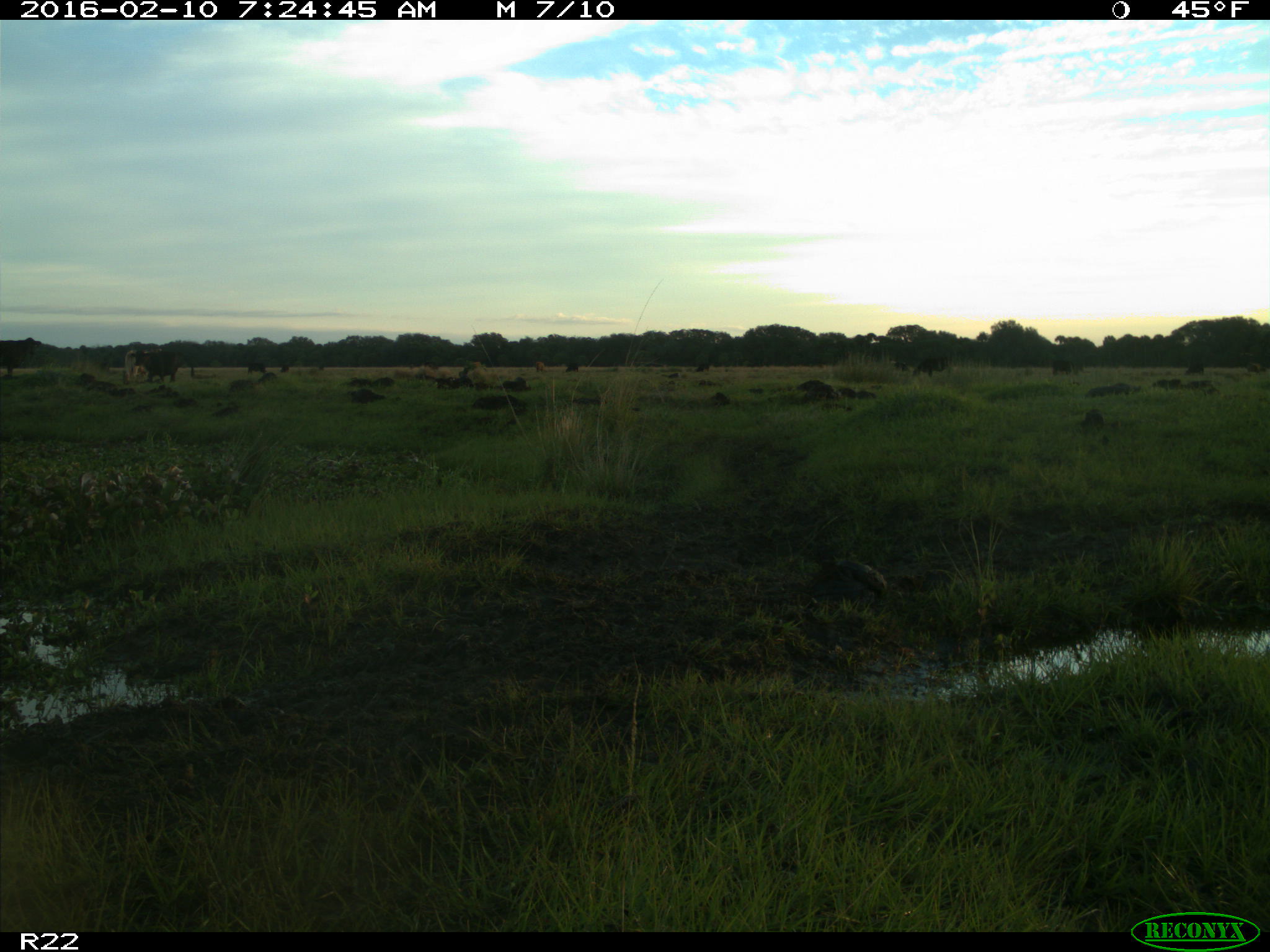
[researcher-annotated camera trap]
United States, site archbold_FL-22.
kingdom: Animalia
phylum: Chordata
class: Mammalia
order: Artiodactyla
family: Bovidae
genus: Bos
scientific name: Bos taurus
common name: domestic cow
Bos taurus (domestic cow).